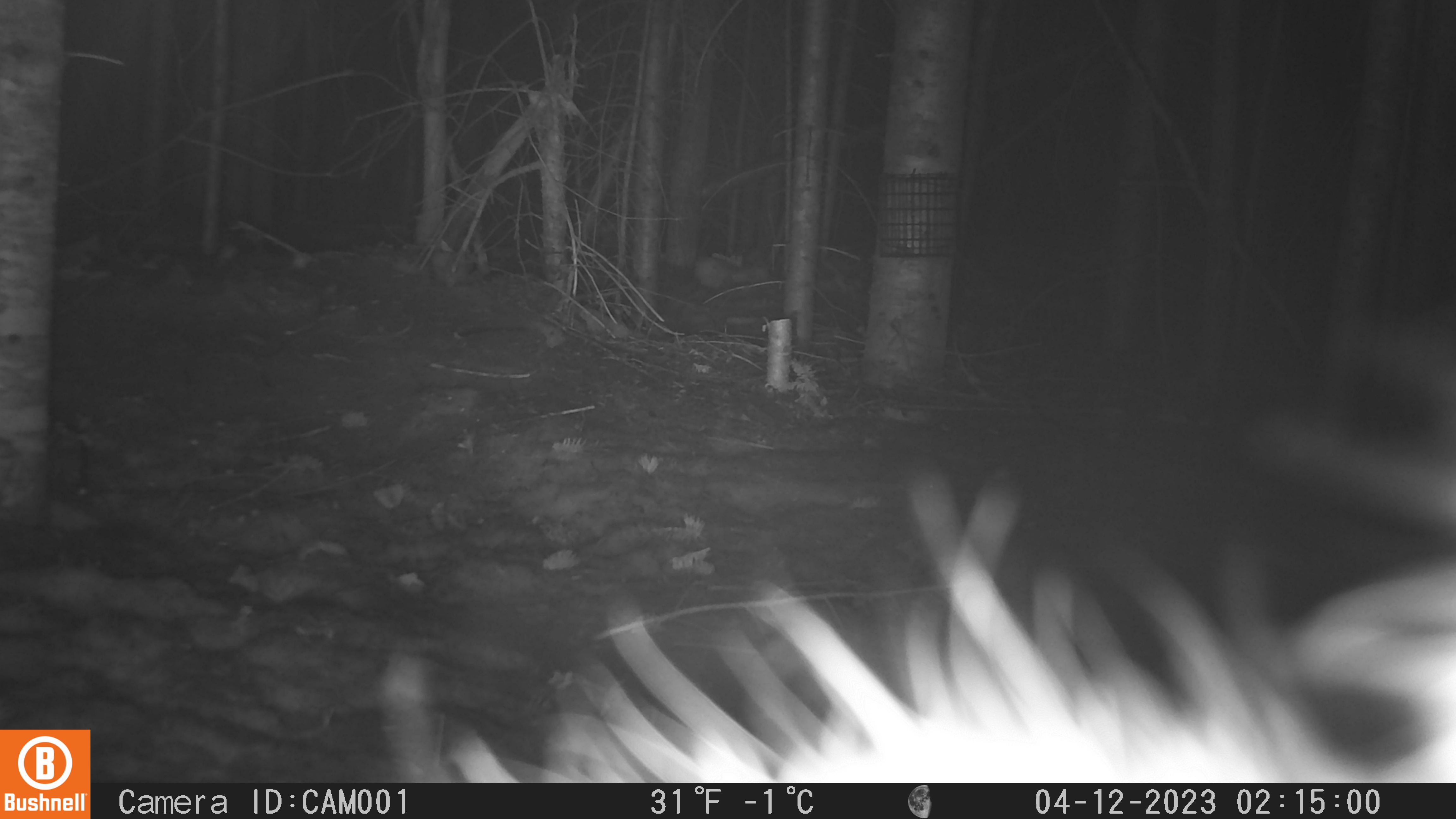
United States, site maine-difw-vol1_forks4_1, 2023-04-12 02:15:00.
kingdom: Animalia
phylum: Chordata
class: Mammalia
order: Lagomorpha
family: Leporidae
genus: Lepus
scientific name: Lepus americanus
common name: snowshoe hare